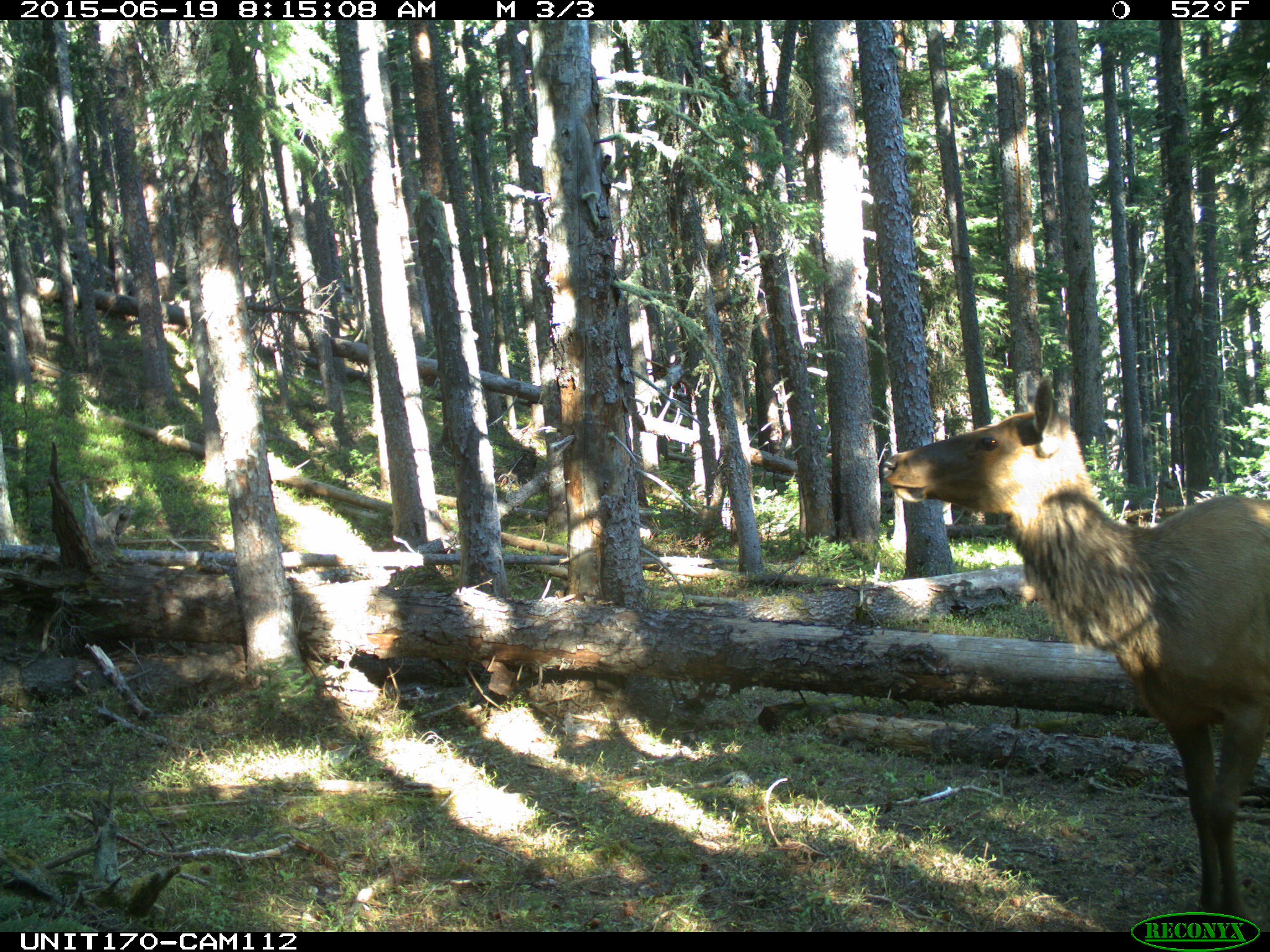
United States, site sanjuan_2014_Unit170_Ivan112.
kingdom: Animalia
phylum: Chordata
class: Mammalia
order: Artiodactyla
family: Cervidae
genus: Cervus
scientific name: Cervus elaphus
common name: red deer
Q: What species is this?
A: Cervus elaphus (red deer).